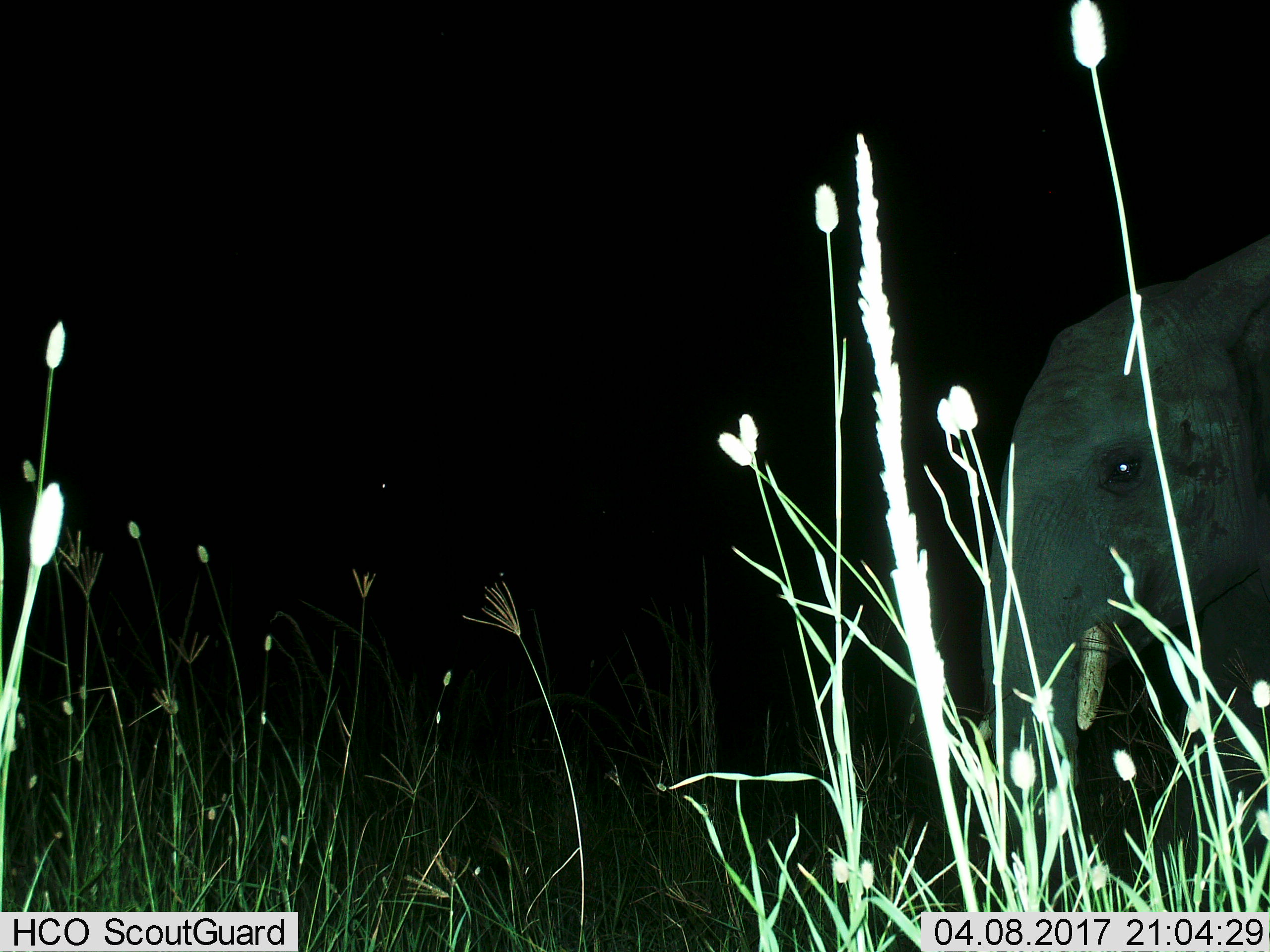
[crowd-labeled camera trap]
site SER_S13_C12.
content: unidentified animal